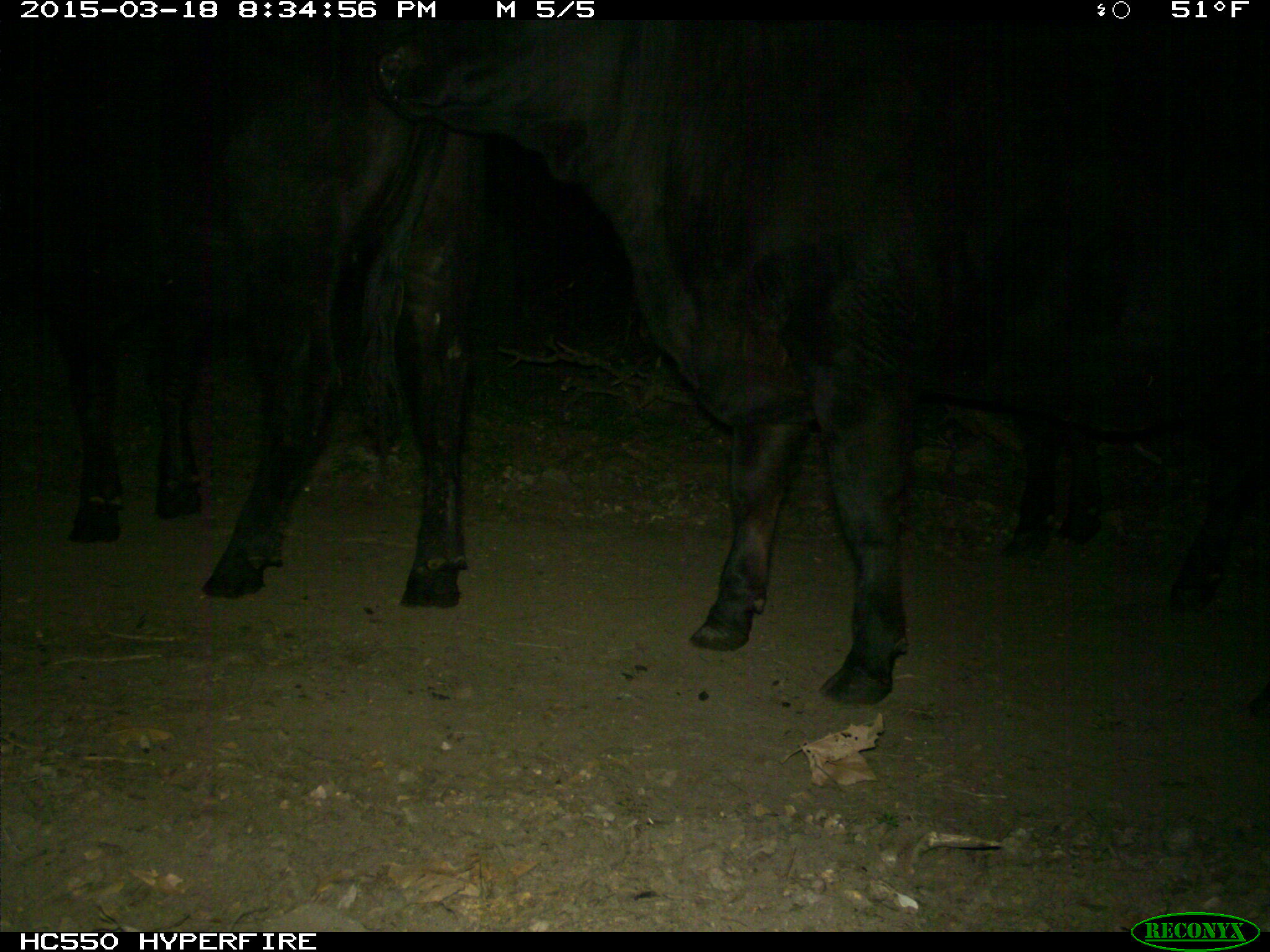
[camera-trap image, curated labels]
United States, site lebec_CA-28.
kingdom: Animalia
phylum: Chordata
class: Mammalia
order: Artiodactyla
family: Bovidae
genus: Bos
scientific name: Bos taurus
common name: domestic cow